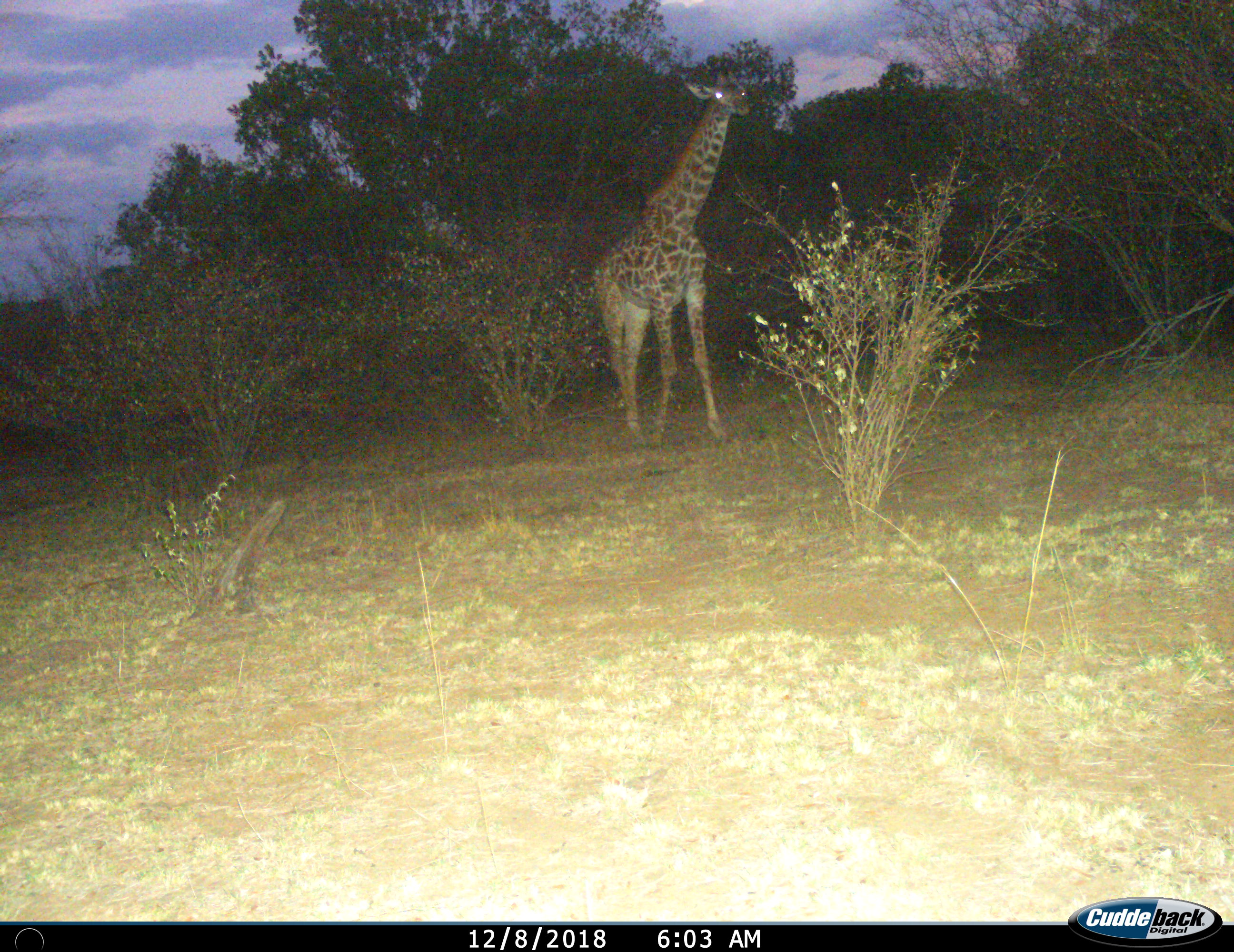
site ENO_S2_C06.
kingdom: Animalia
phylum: Chordata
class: Mammalia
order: Artiodactyla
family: Giraffidae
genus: Giraffa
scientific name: Giraffa camelopardalis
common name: giraffe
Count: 1.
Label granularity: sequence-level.